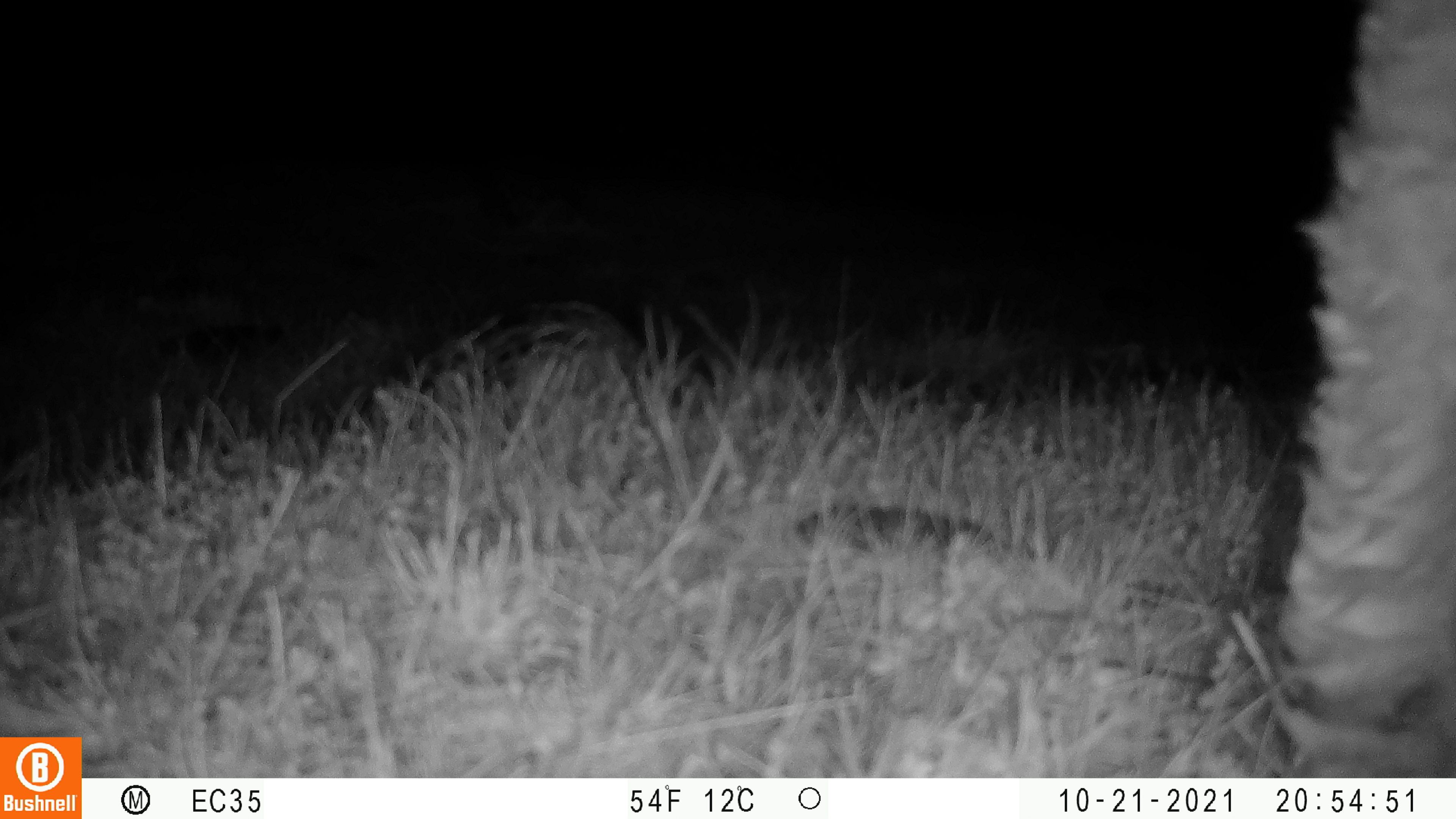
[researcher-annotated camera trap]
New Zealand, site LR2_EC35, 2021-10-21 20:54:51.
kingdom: Animalia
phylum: Chordata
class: Mammalia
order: Artiodactyla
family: Bovidae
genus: Bos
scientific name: Bos taurus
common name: domestic cow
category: cow